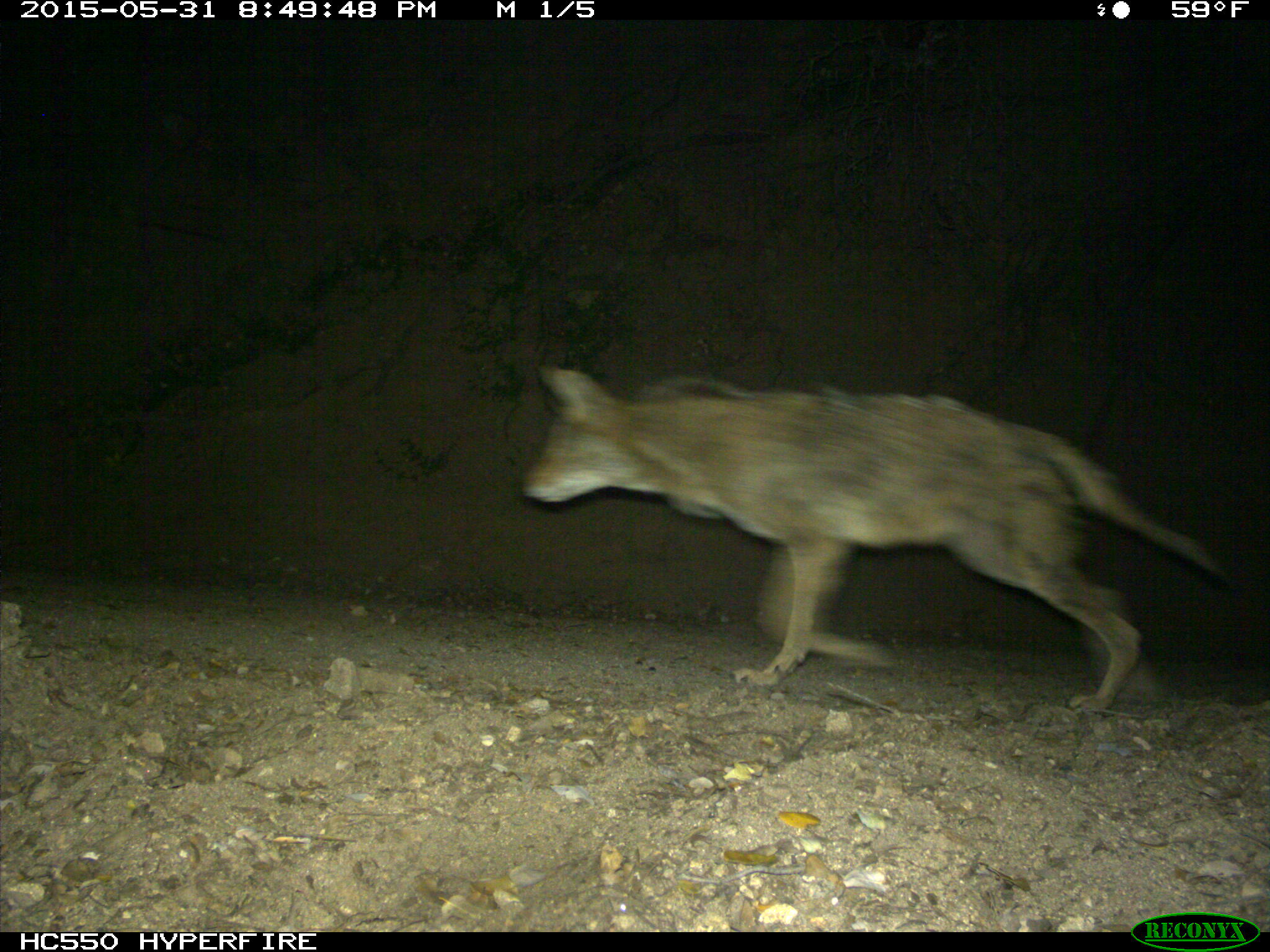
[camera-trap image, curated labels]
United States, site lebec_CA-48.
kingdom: Animalia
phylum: Chordata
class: Mammalia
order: Carnivora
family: Canidae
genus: Canis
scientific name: Canis latrans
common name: coyote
Canis latrans (coyote).